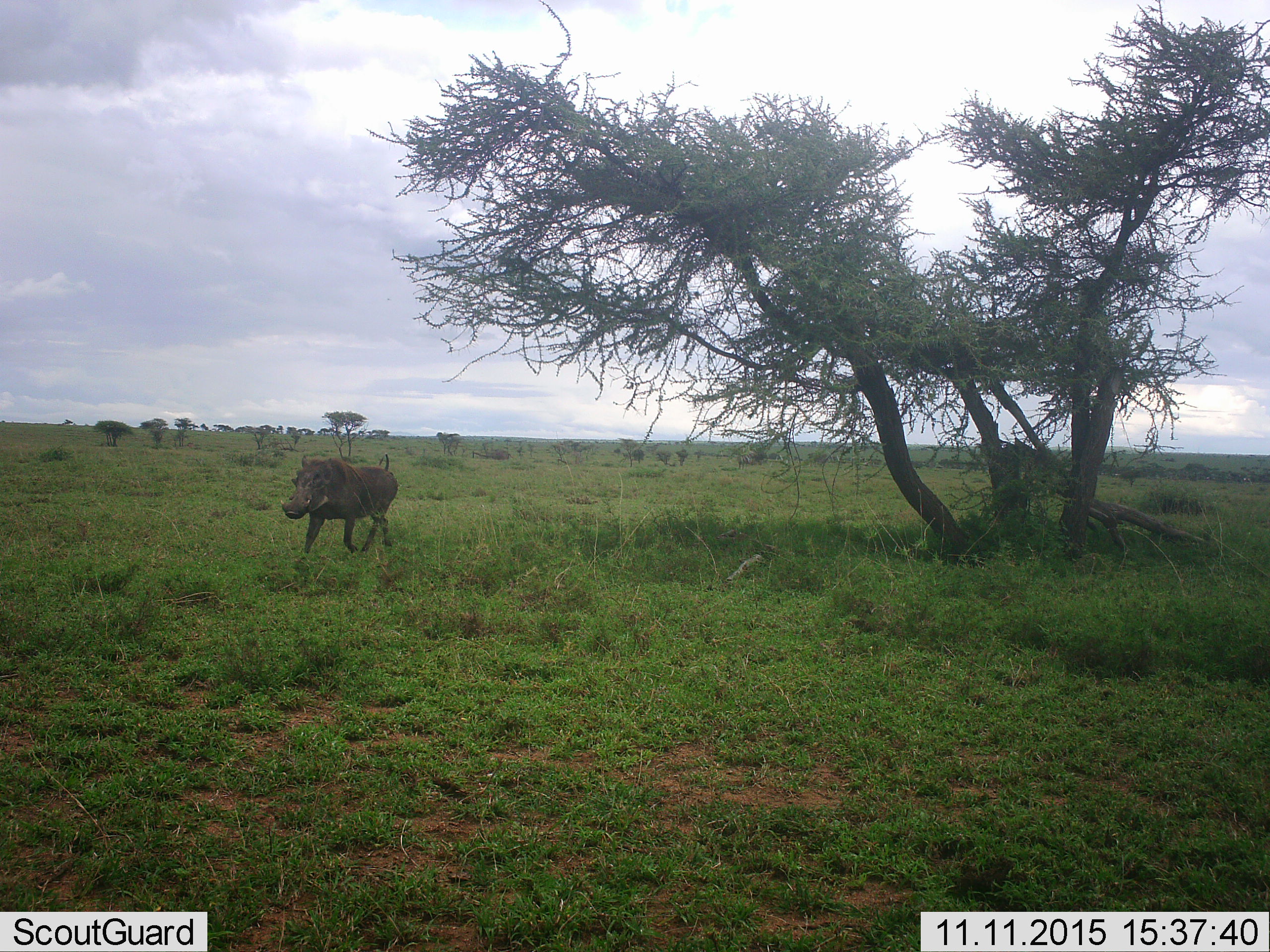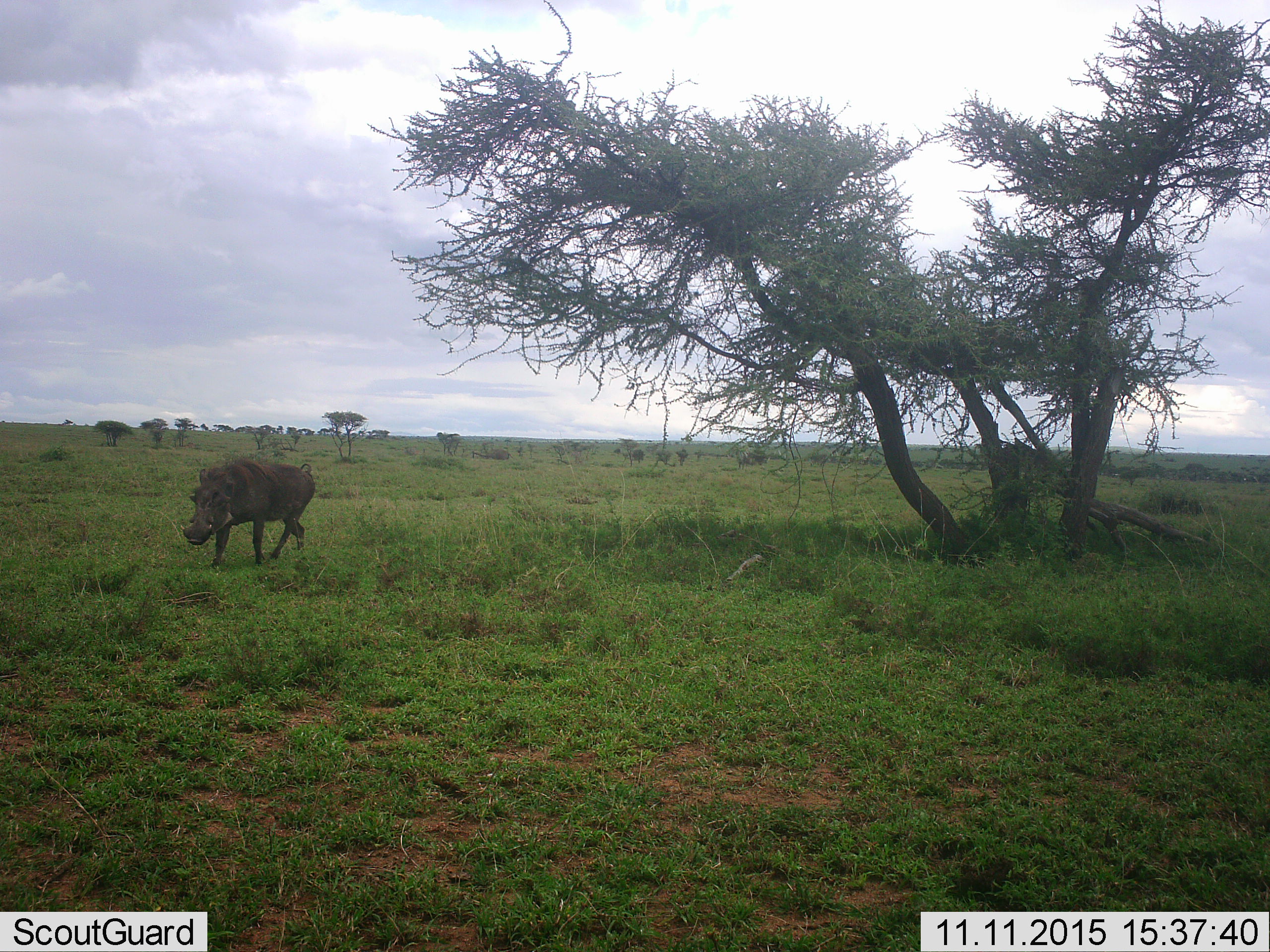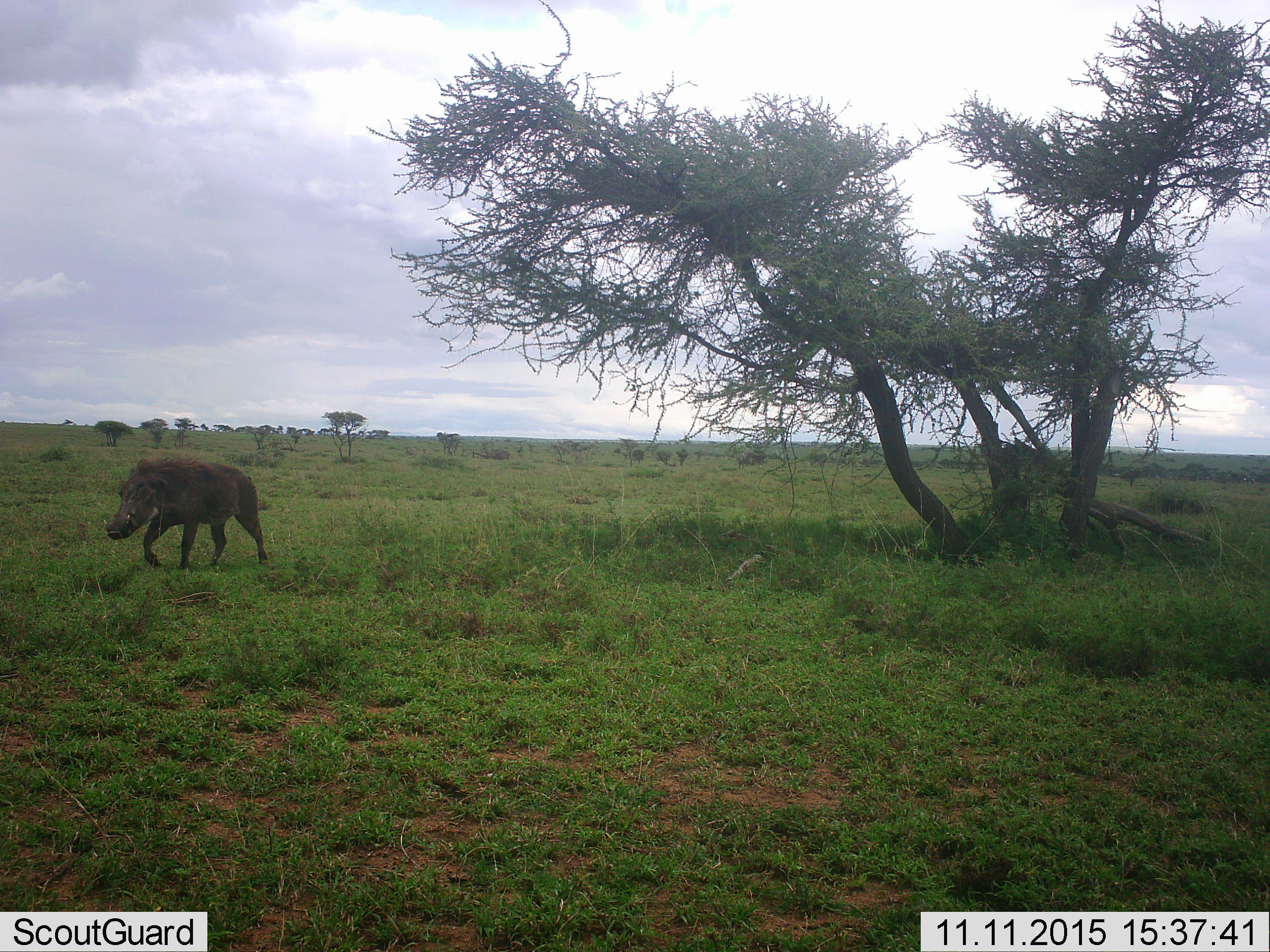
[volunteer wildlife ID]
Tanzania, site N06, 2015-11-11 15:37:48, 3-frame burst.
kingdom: Animalia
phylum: Chordata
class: Mammalia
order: Artiodactyla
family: Suidae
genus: Phacochoerus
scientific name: Phacochoerus africanus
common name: warthog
Warthog (Phacochoerus africanus), count 1. Behavior (volunteer vote fractions): standing 0%, resting 0%, moving 100%, interacting 11%. Young present (vote fraction): 0%. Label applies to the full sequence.